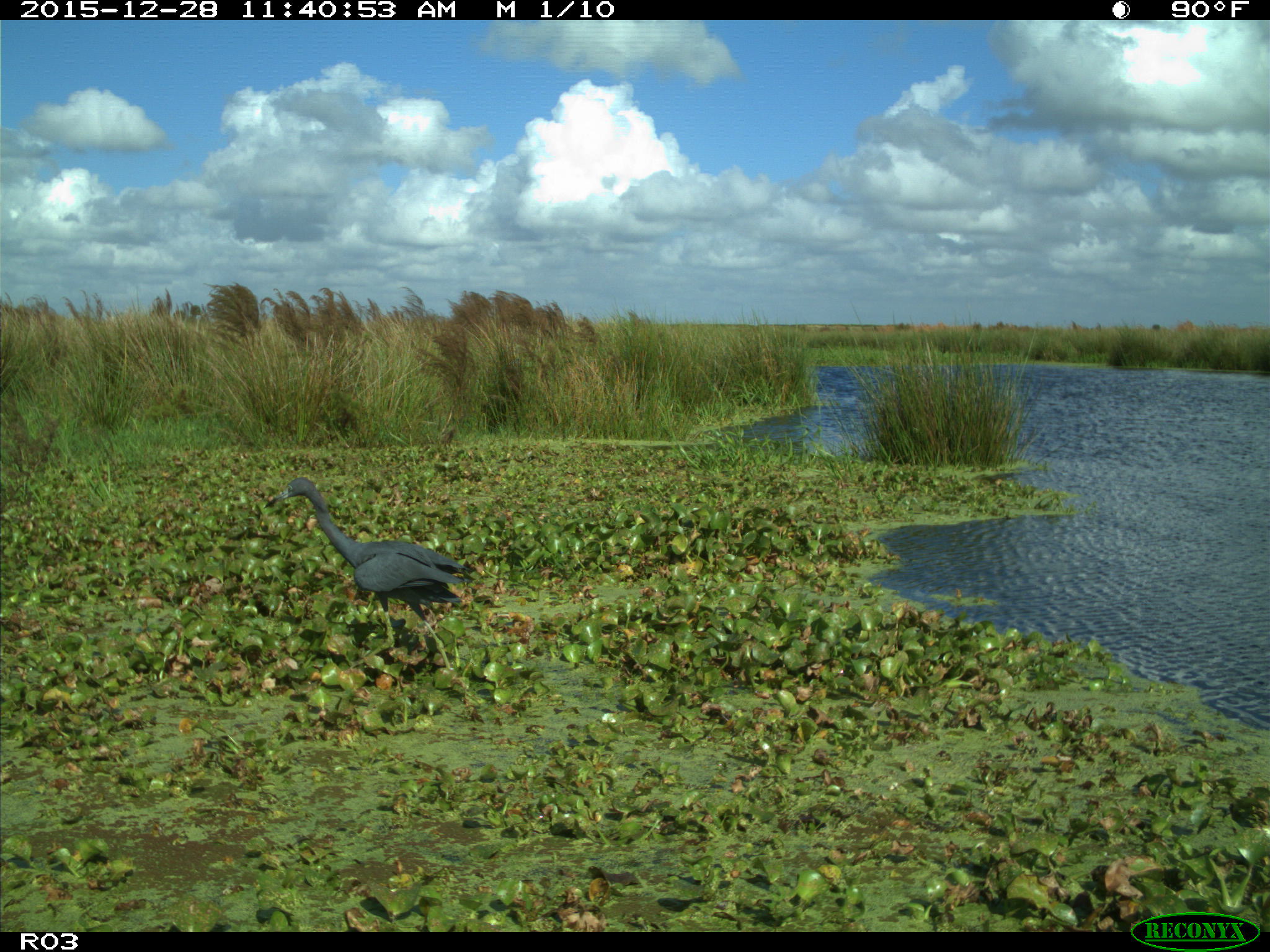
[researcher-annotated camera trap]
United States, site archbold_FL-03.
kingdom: Animalia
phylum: Chordata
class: Aves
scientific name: Aves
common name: birds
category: unidentified bird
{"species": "unidentified bird (birds) (Aves)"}